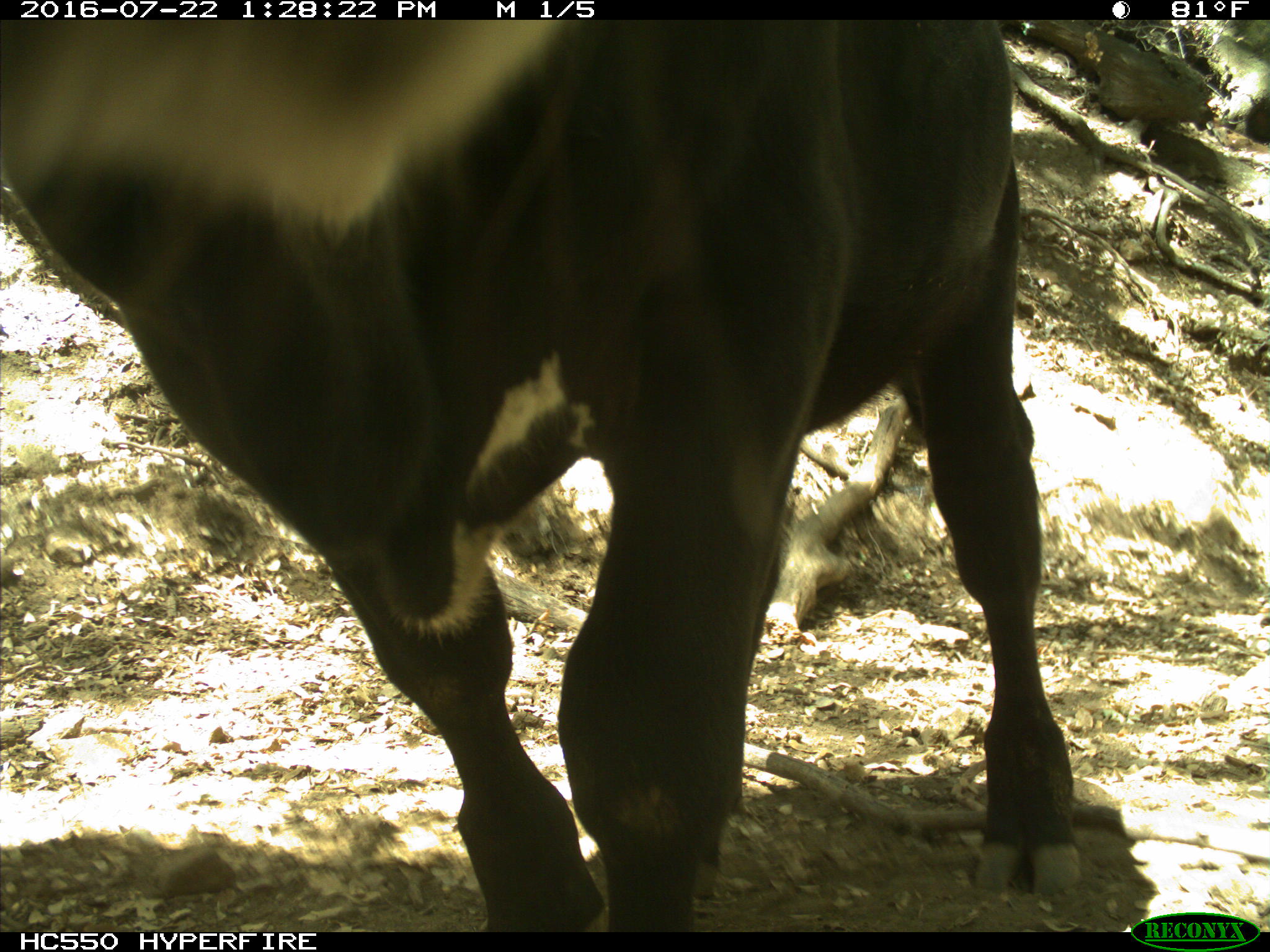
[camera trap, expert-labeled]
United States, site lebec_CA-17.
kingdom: Animalia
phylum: Chordata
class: Mammalia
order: Artiodactyla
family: Bovidae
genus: Bos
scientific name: Bos taurus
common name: domestic cow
Bos taurus (domestic cow).